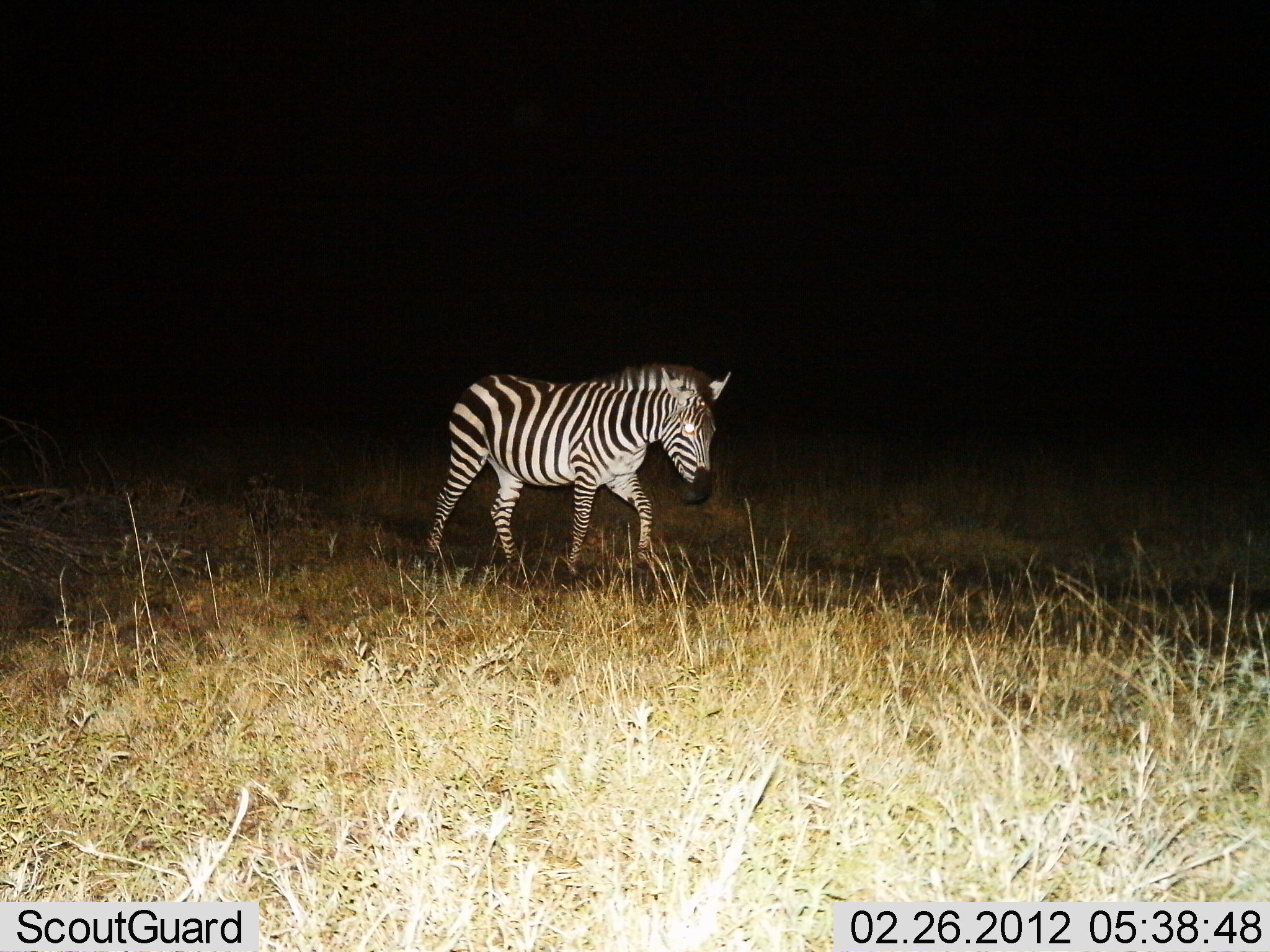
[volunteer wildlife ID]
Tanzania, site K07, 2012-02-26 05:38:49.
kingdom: Animalia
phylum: Chordata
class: Mammalia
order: Perissodactyla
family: Equidae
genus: Equus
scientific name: Equus quagga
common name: plains zebra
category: zebra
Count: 1.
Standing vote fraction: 8%.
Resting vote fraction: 0%.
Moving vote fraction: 96%.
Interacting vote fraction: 0%.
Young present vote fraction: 0%.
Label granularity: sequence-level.